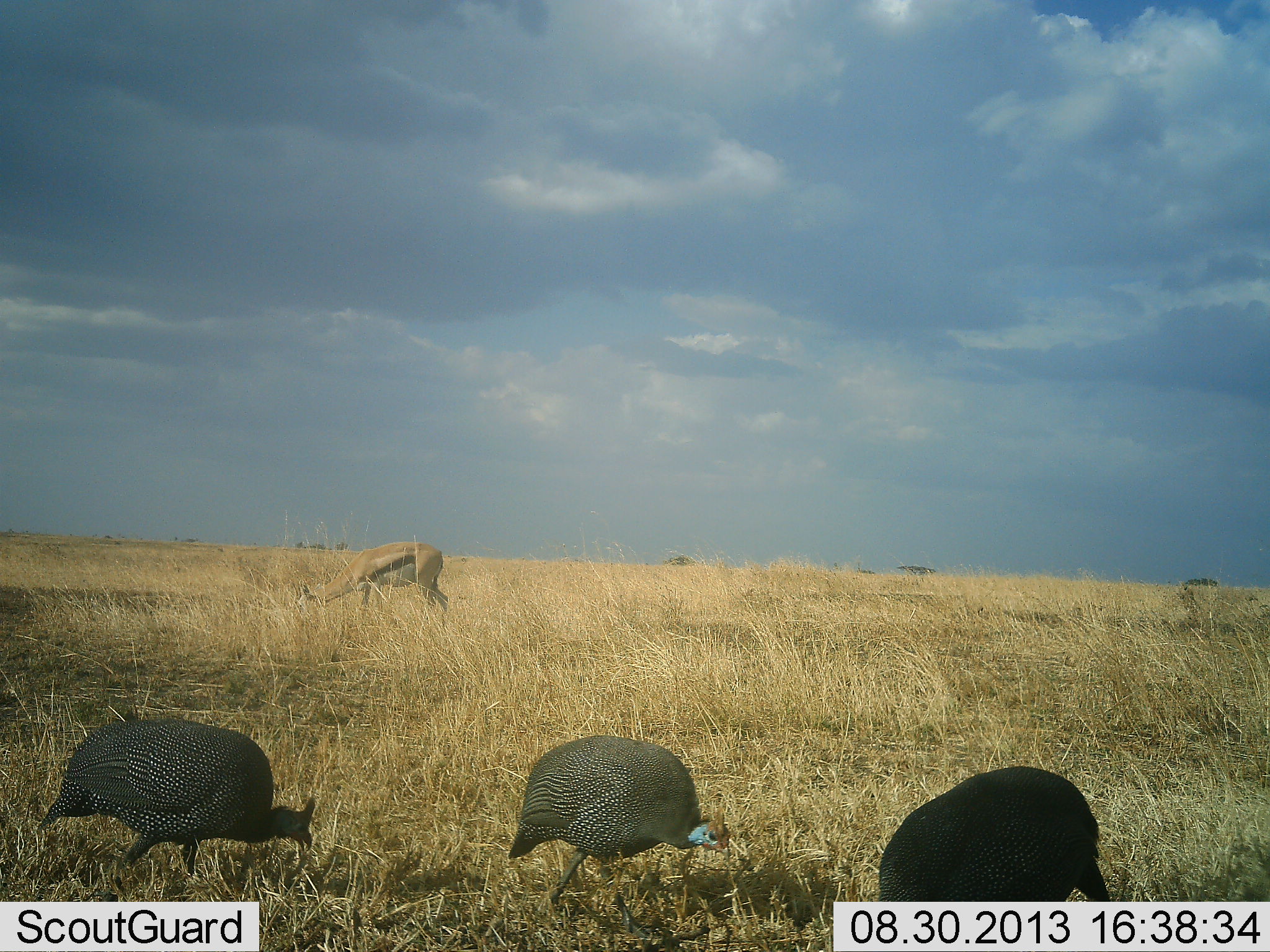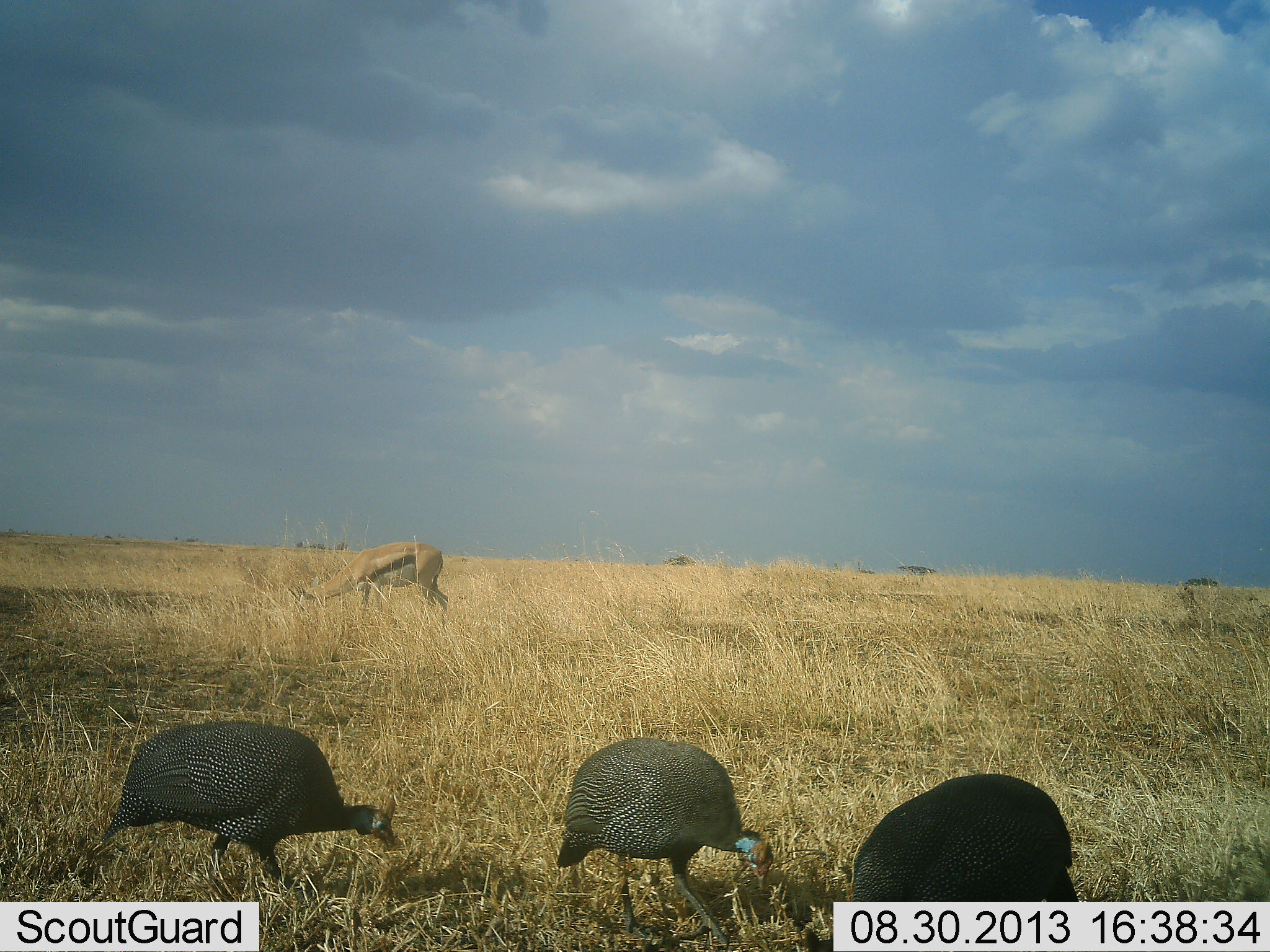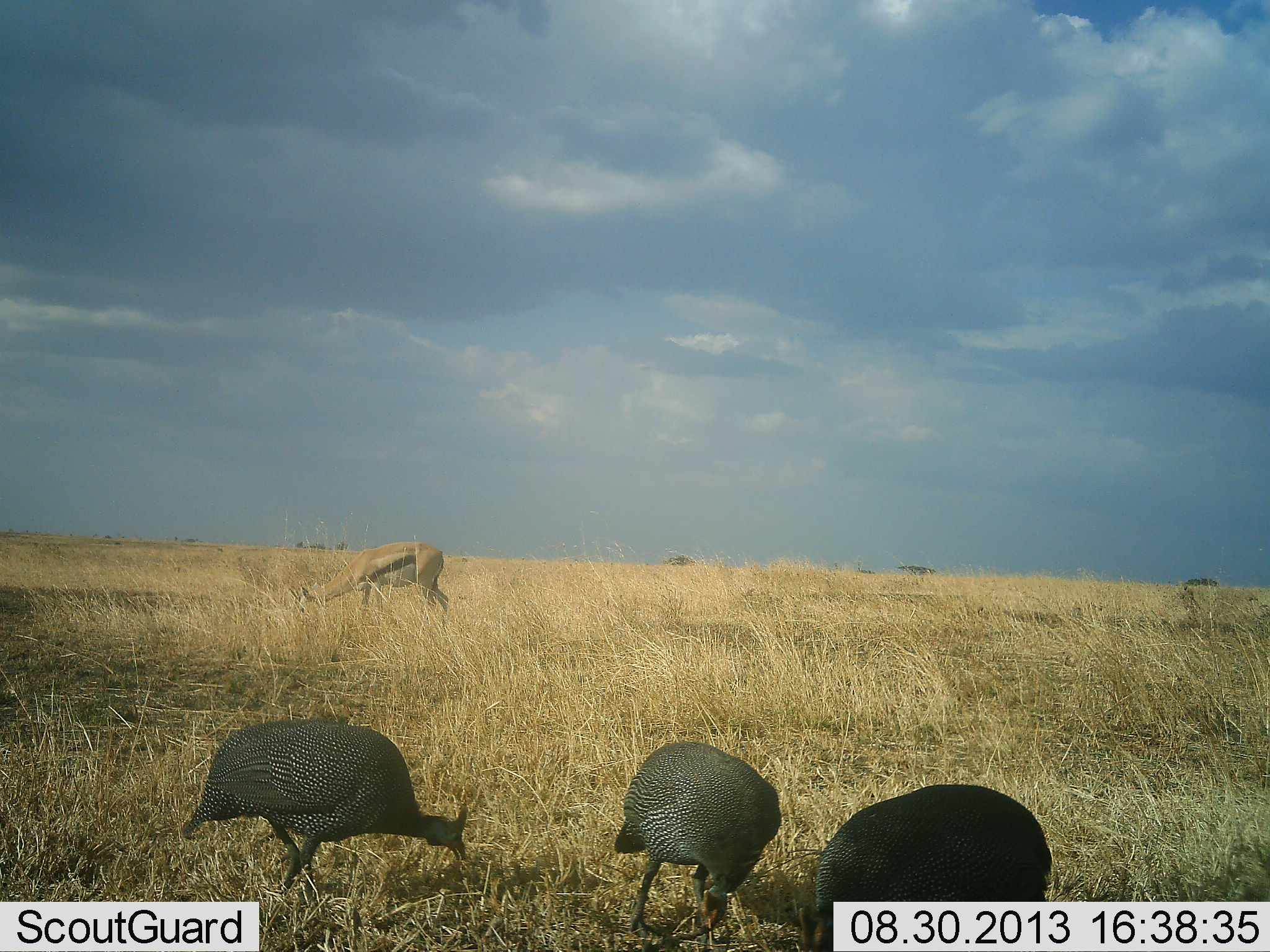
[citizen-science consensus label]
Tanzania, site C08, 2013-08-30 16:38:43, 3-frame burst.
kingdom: Animalia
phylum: Chordata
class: Mammalia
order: Artiodactyla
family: Bovidae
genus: Eudorcas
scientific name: Eudorcas thomsonii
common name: thomson's gazelle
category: gazellethomsons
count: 1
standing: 24%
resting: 0%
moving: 0%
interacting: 0%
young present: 0%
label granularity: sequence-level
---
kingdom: Animalia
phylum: Chordata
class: Aves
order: Galliformes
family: Numididae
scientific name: Numididae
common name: guinea fowl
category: guineafowl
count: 3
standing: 16%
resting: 0%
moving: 41%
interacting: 0%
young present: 0%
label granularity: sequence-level